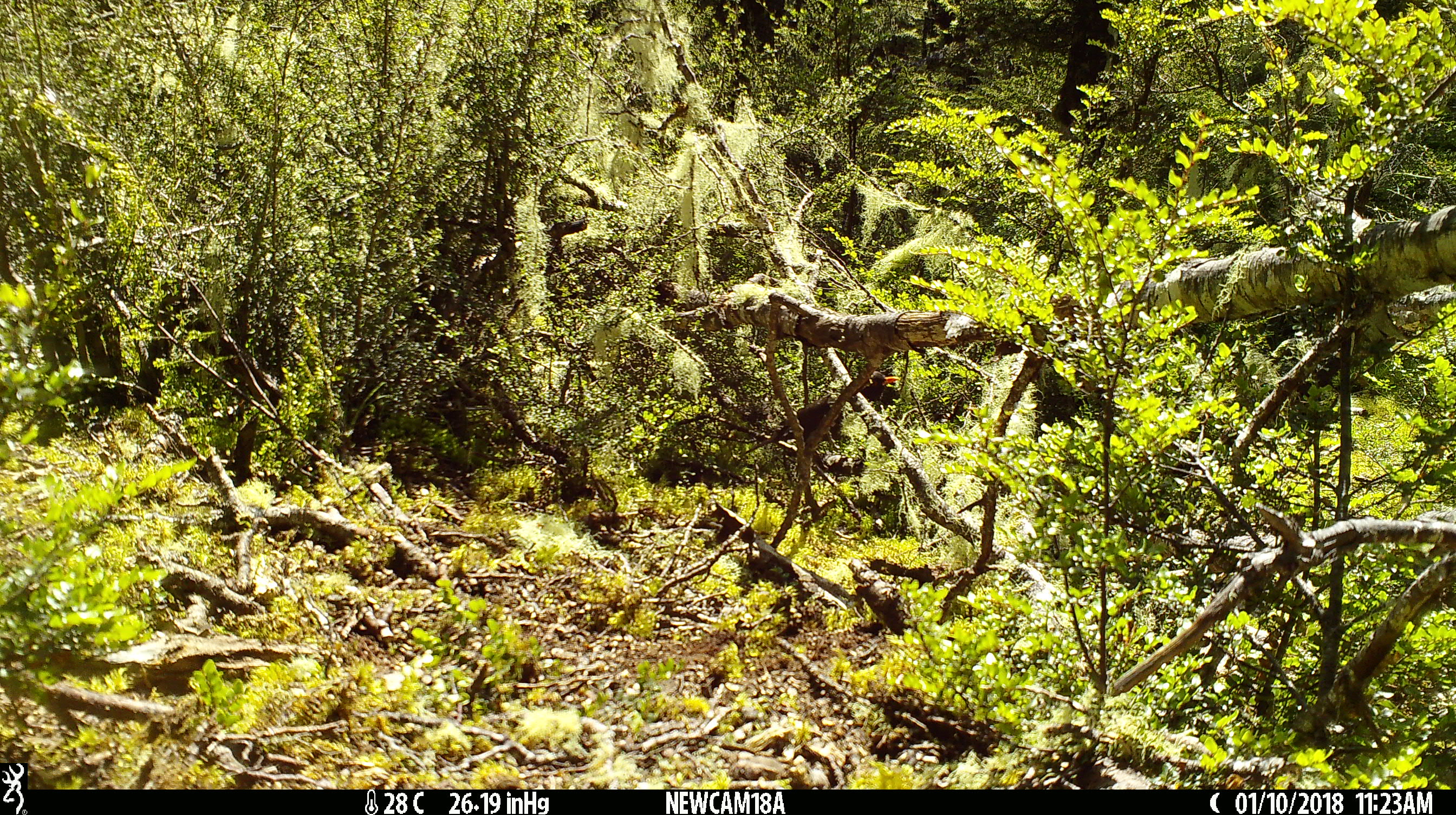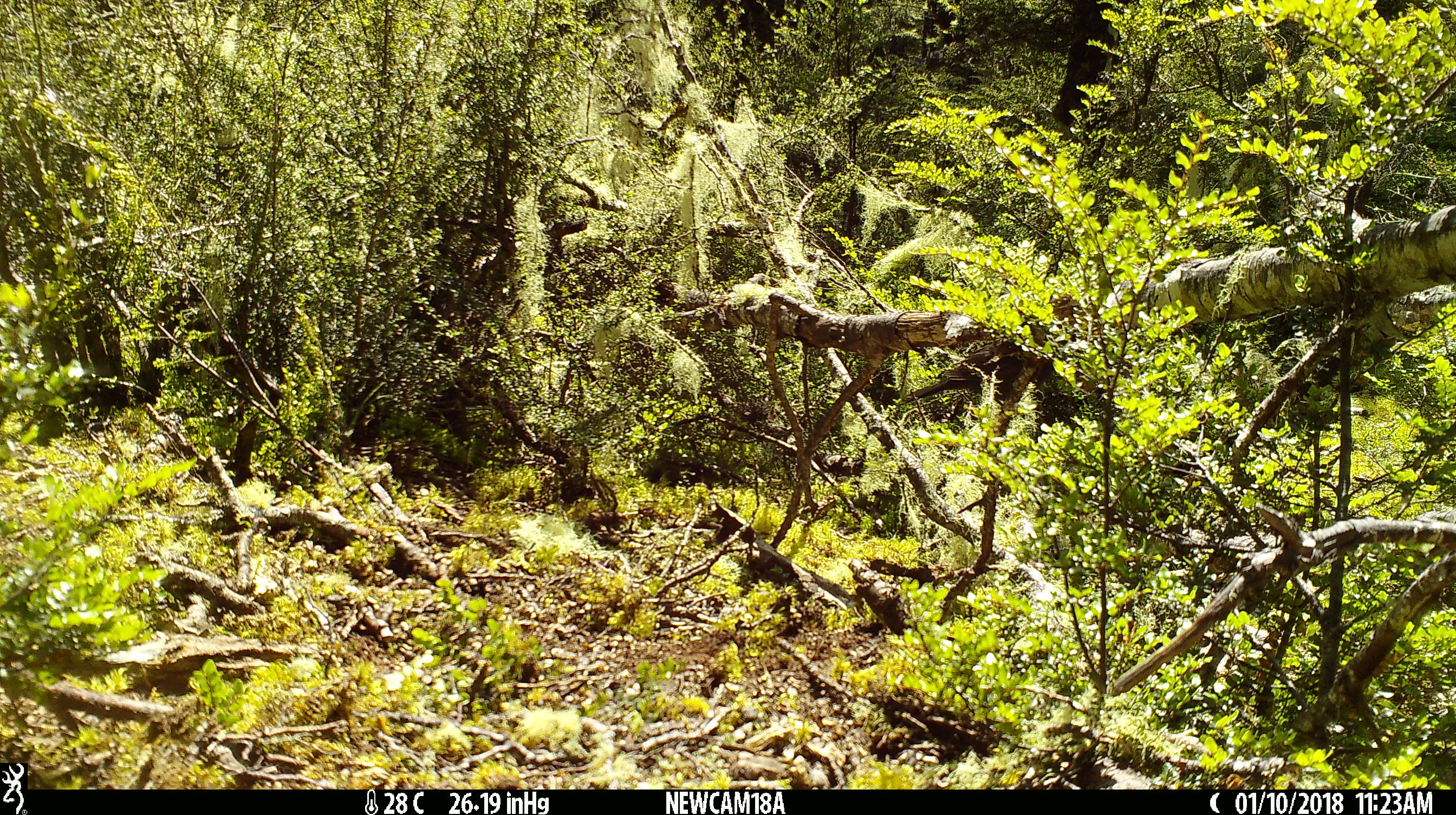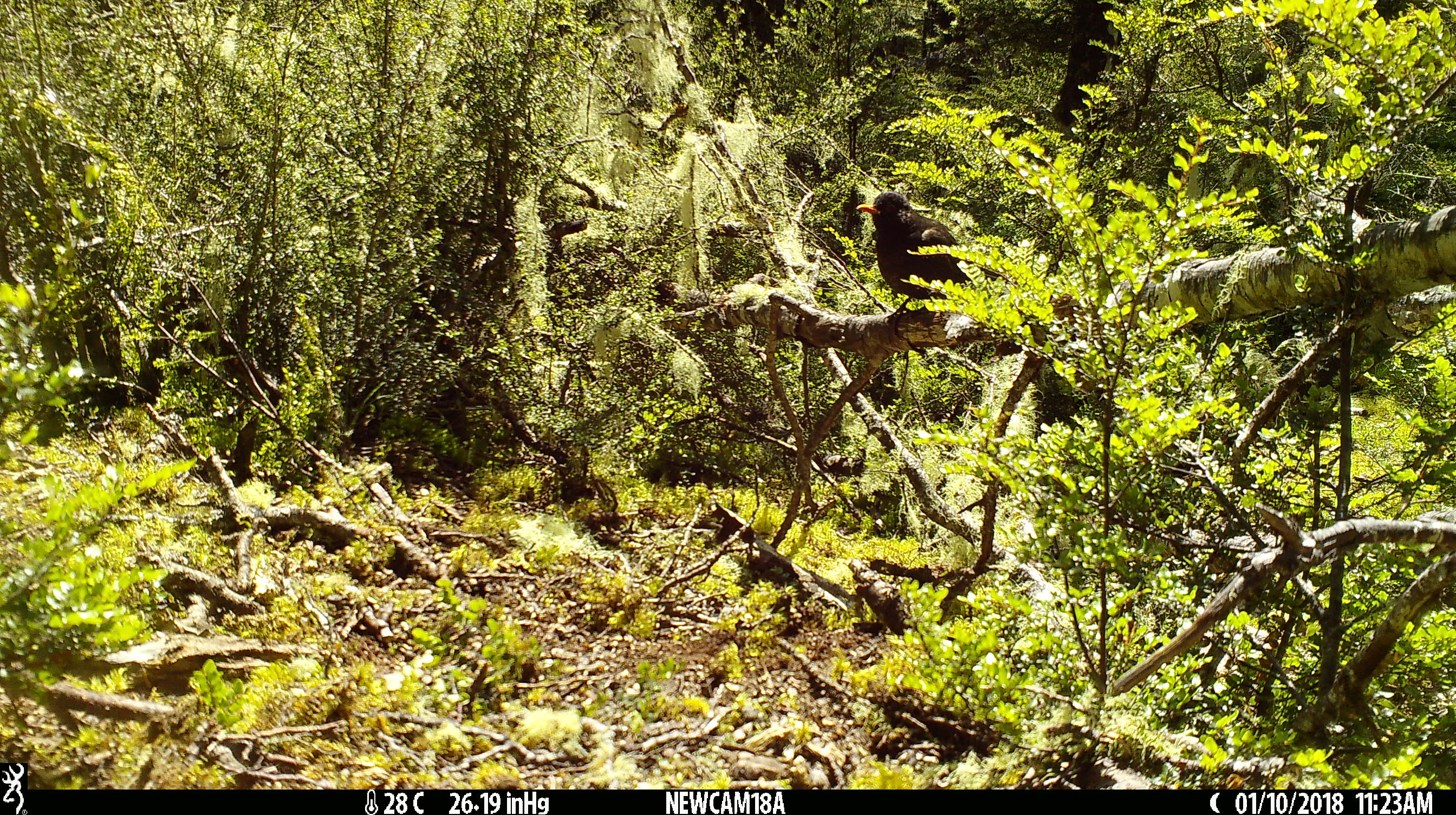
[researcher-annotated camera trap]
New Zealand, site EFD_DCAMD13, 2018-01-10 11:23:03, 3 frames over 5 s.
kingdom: Animalia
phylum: Chordata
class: Aves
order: Passeriformes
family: Turdidae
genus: Turdus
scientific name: Turdus merula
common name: eurasian blackbird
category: blackbird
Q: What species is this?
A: Blackbird (eurasian blackbird) (Turdus merula).